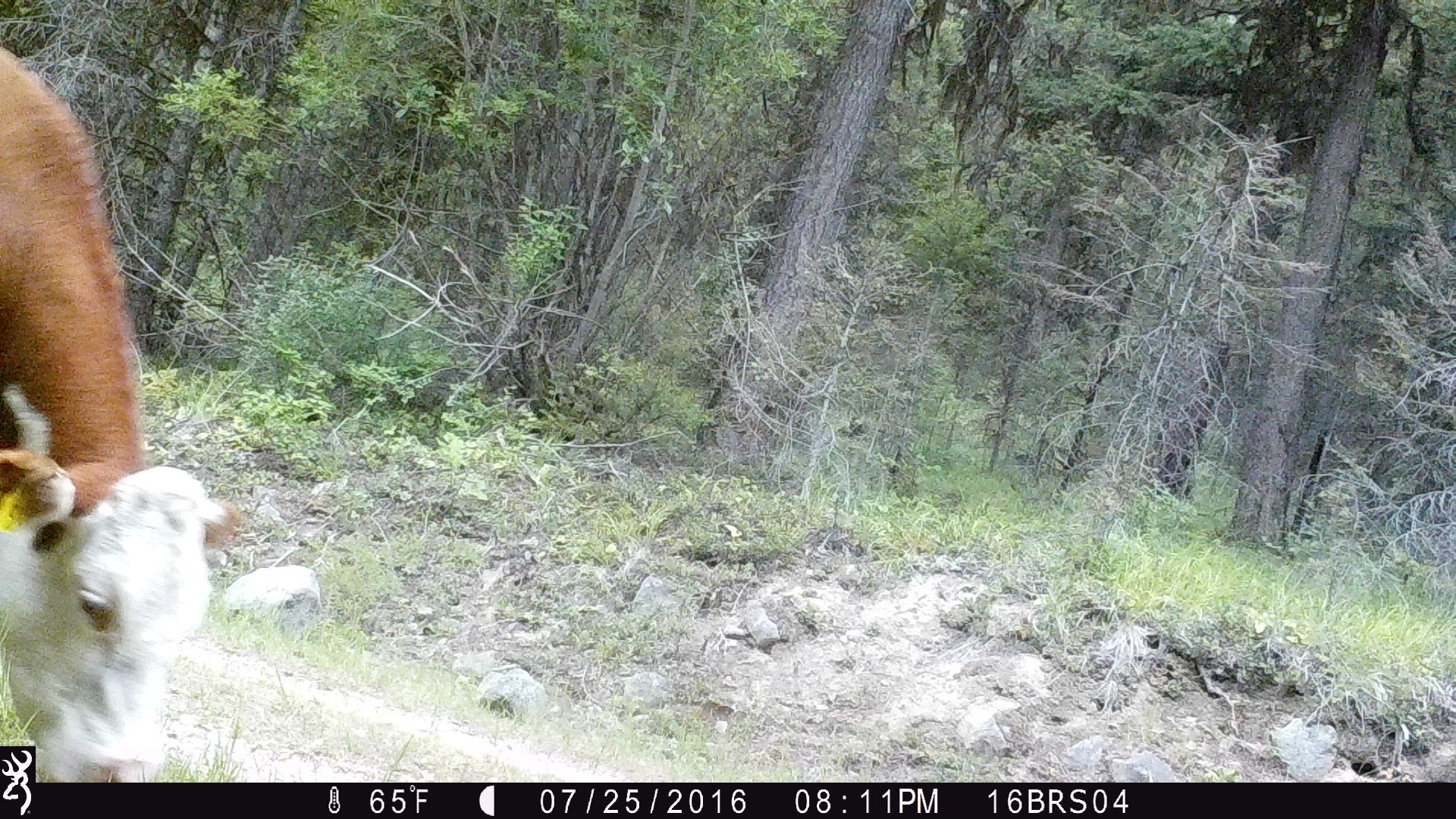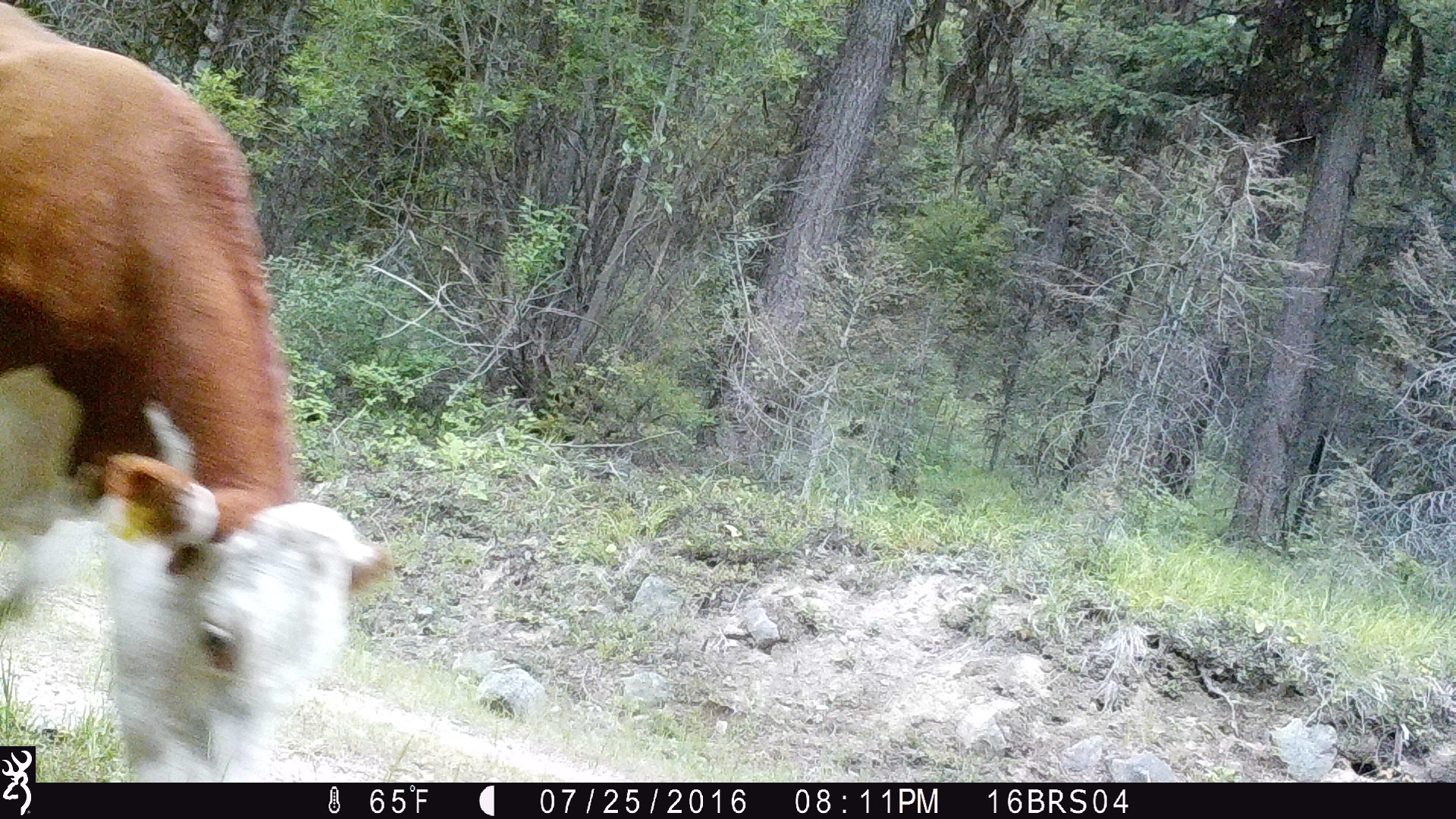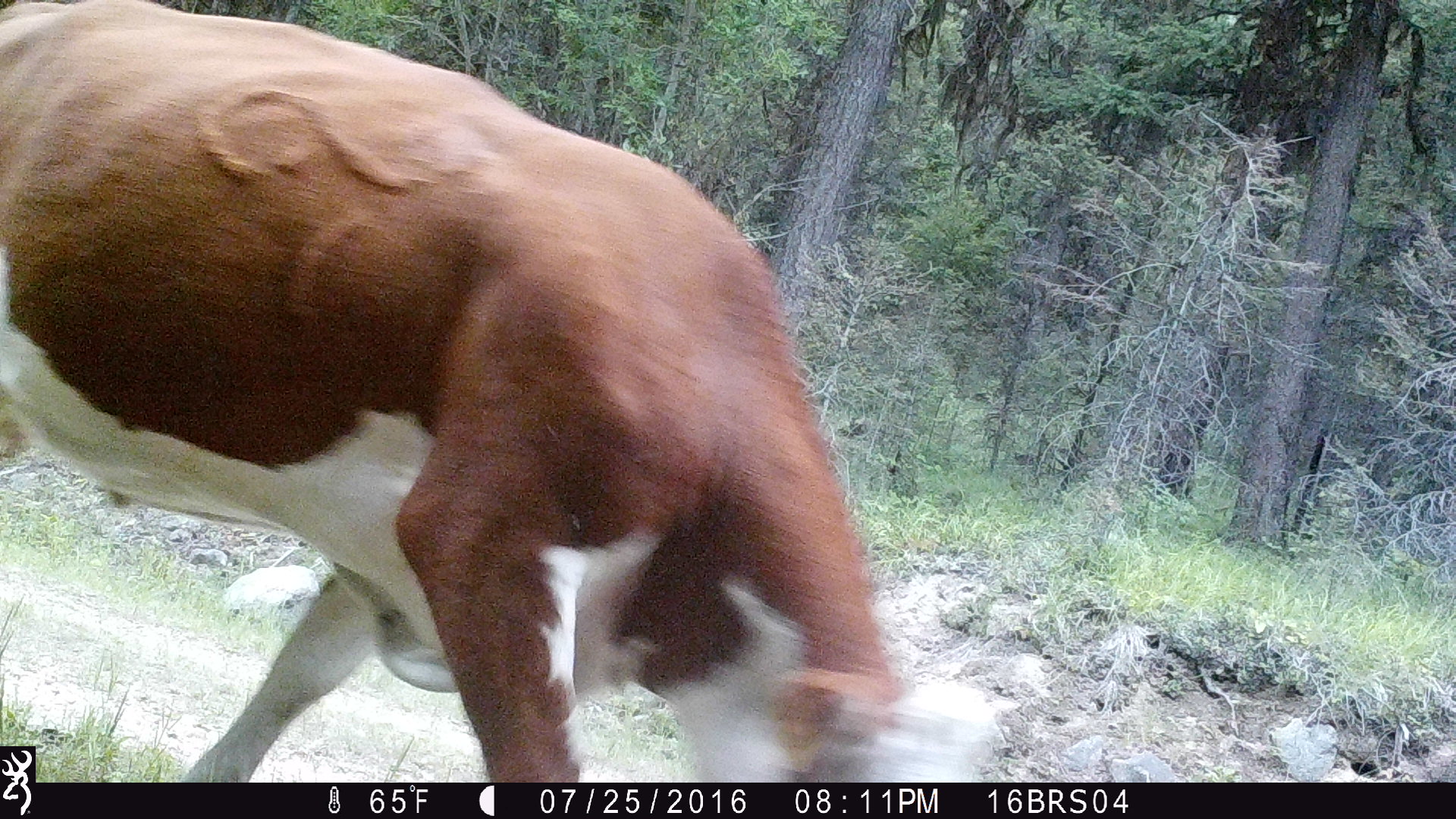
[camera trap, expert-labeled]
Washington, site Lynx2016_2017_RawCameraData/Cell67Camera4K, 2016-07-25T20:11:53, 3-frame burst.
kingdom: Animalia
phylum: Chordata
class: Mammalia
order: Artiodactyla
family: Bovidae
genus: Bos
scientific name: Bos taurus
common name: domestic cattle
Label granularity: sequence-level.